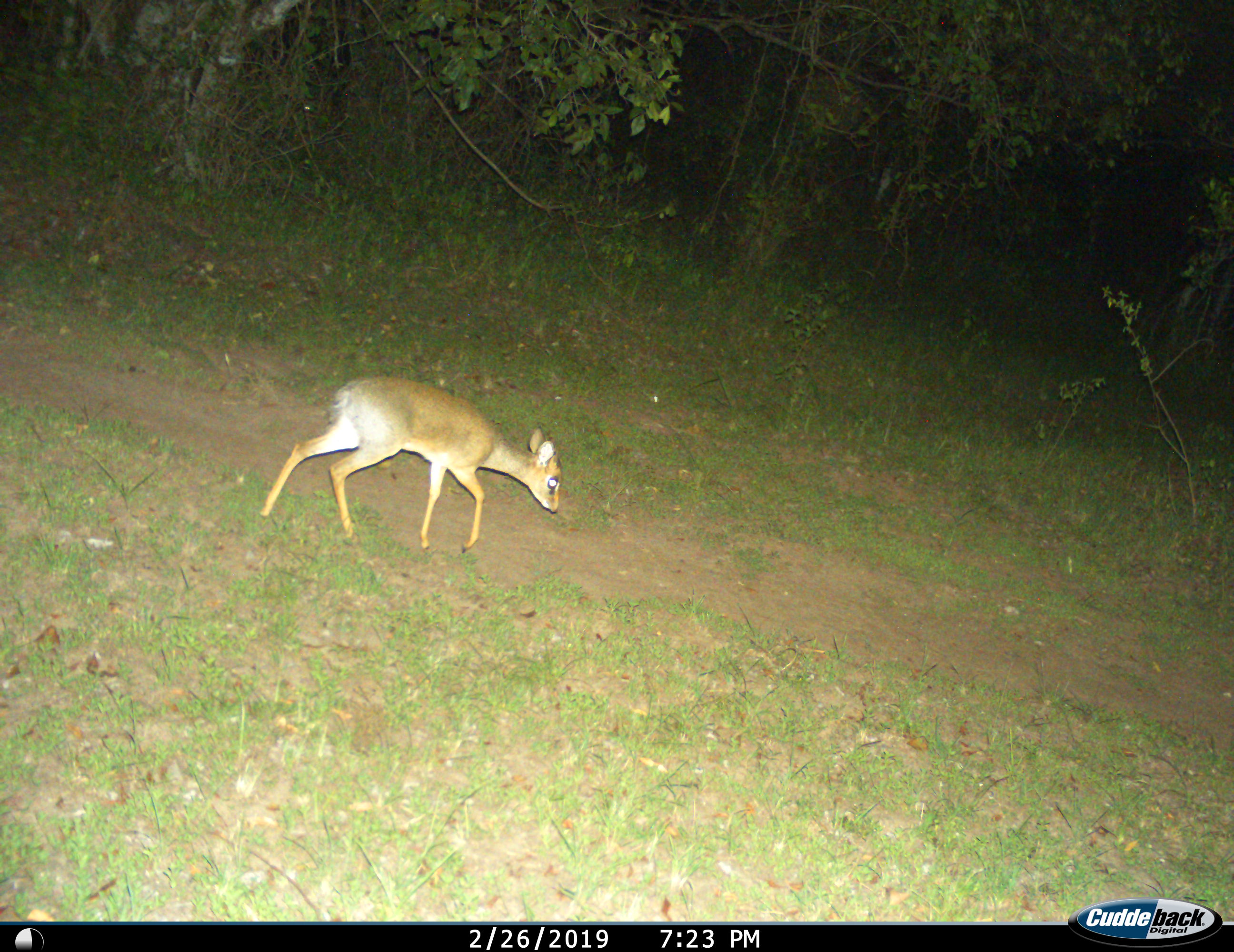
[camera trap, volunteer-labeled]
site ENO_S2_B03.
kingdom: Animalia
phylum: Chordata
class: Mammalia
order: Artiodactyla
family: Bovidae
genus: Madoqua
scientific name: Madoqua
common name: dik-dik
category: dikdik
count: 1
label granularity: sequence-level